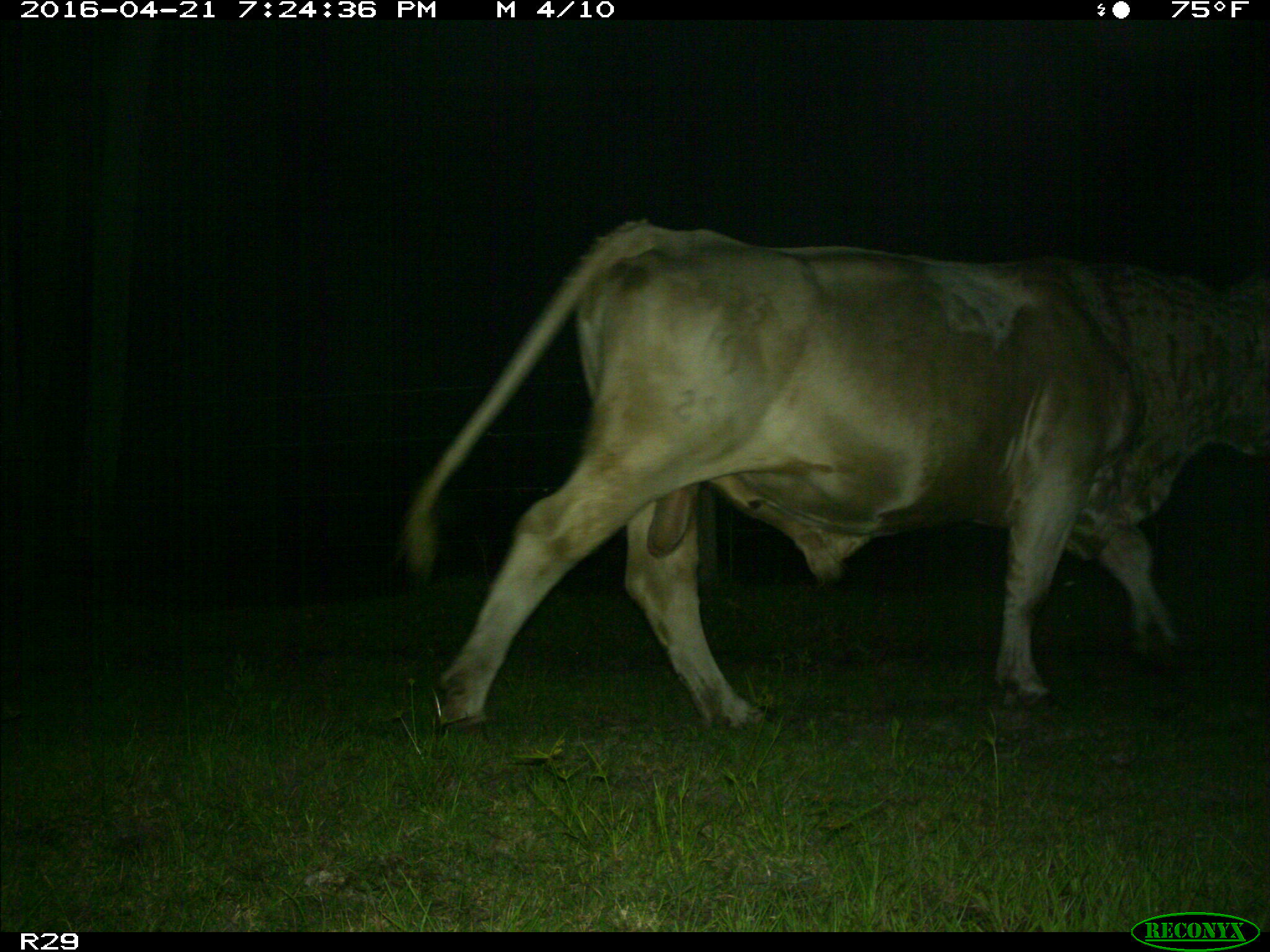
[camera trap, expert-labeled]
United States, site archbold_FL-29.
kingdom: Animalia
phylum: Chordata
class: Mammalia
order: Artiodactyla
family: Bovidae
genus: Bos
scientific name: Bos taurus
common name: domestic cow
Bos taurus (domestic cow).